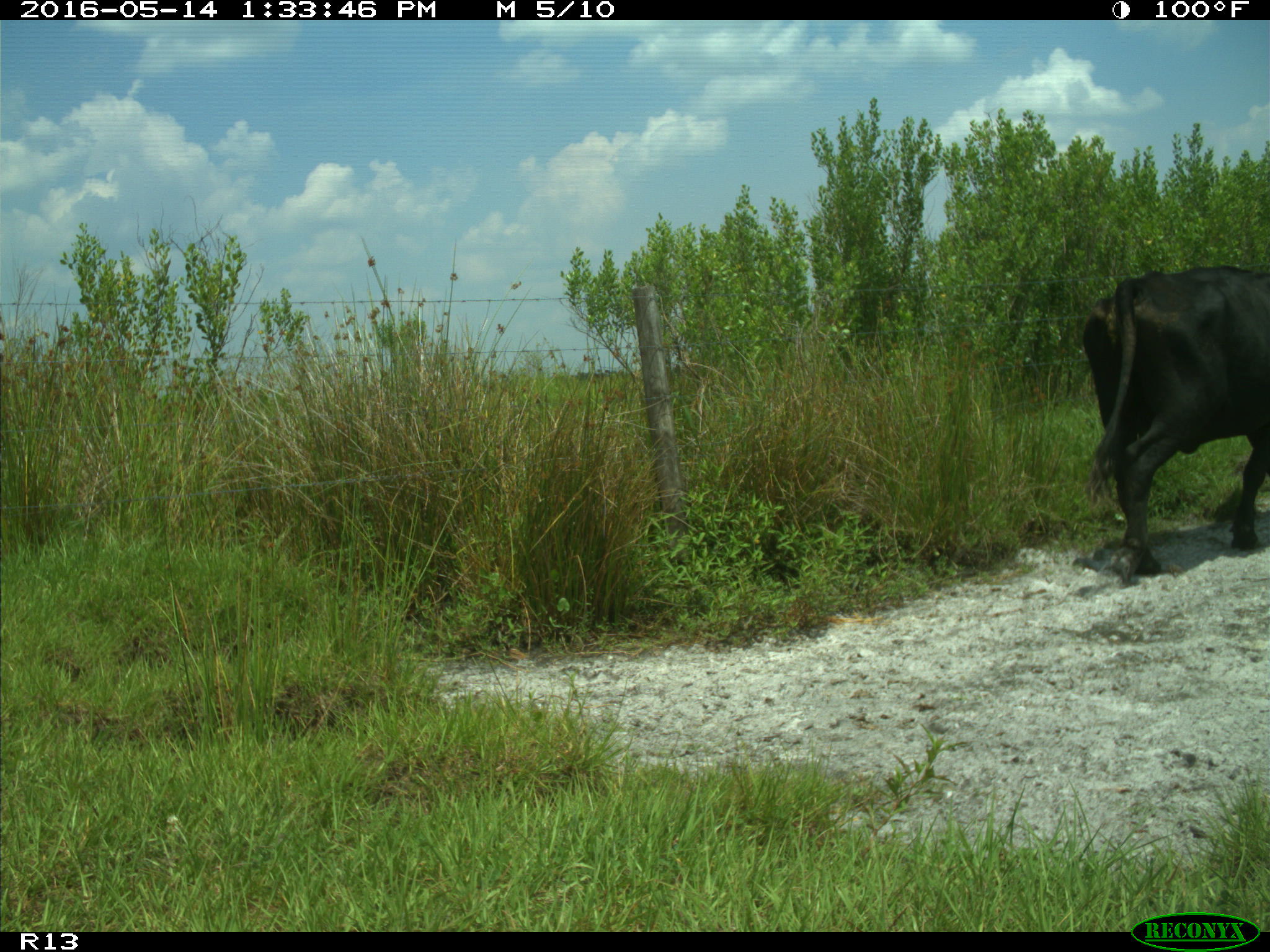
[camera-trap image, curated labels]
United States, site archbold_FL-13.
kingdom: Animalia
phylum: Chordata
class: Mammalia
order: Artiodactyla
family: Bovidae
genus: Bos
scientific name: Bos taurus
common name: domestic cow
Bos taurus (domestic cow).